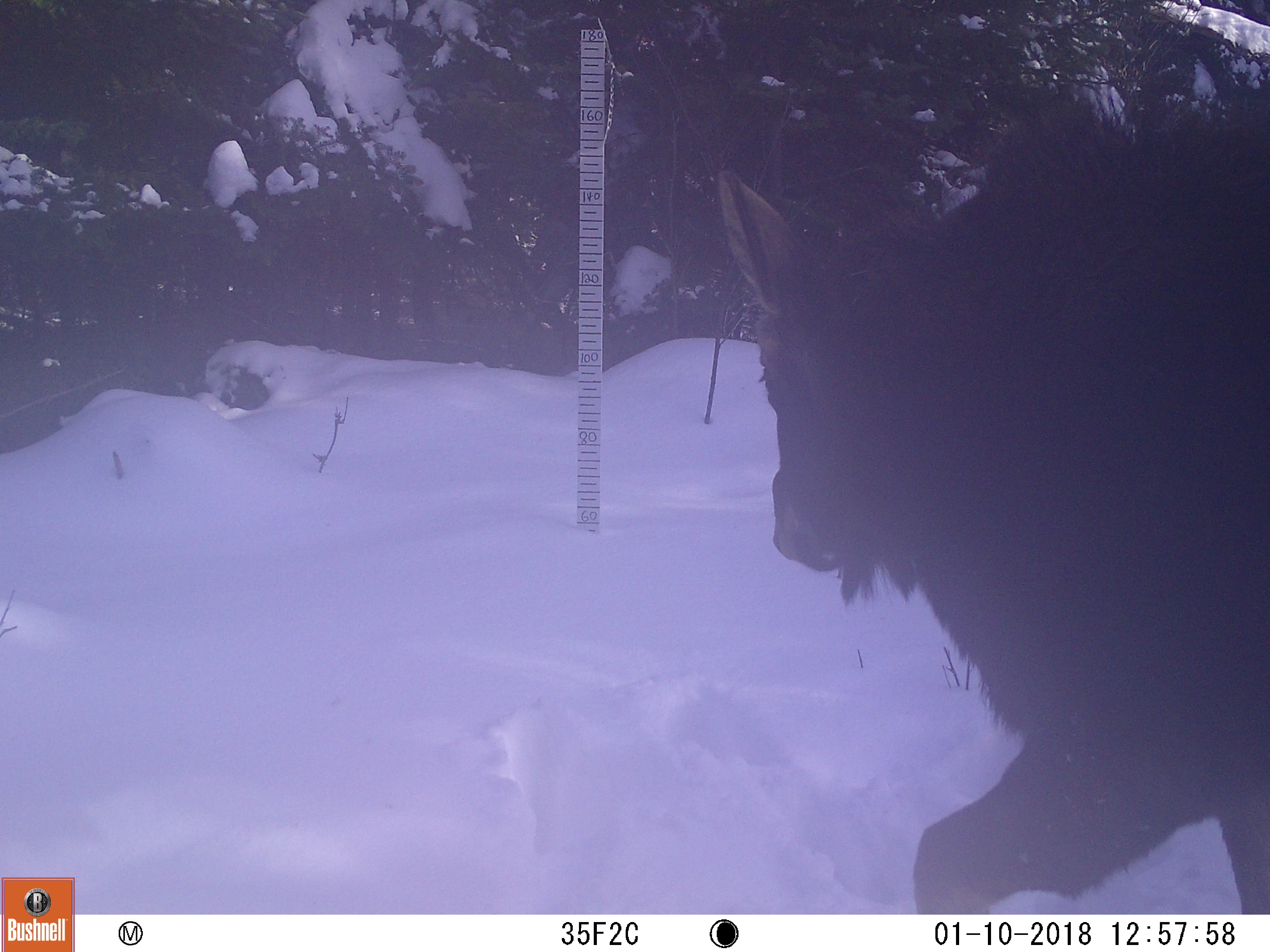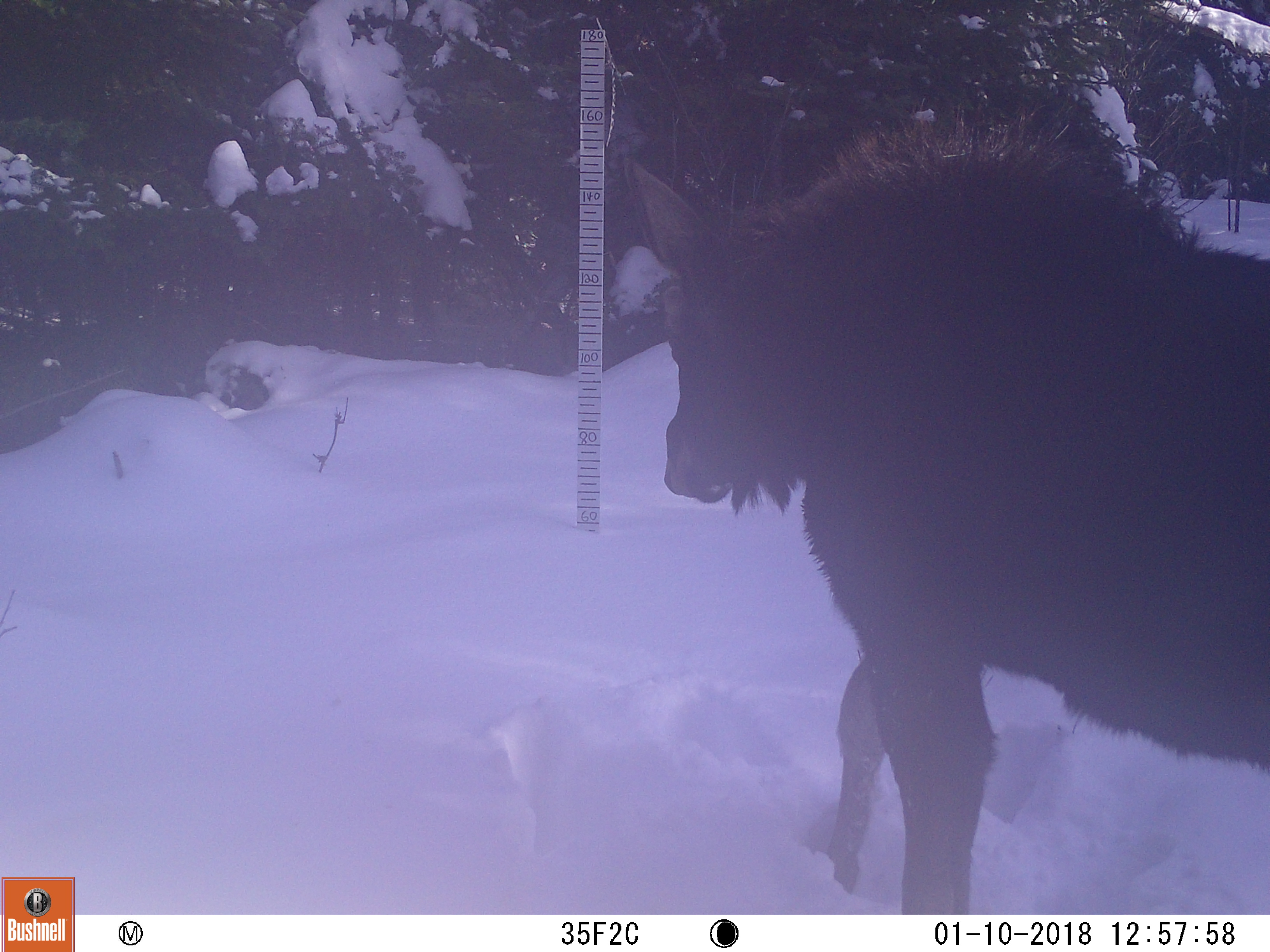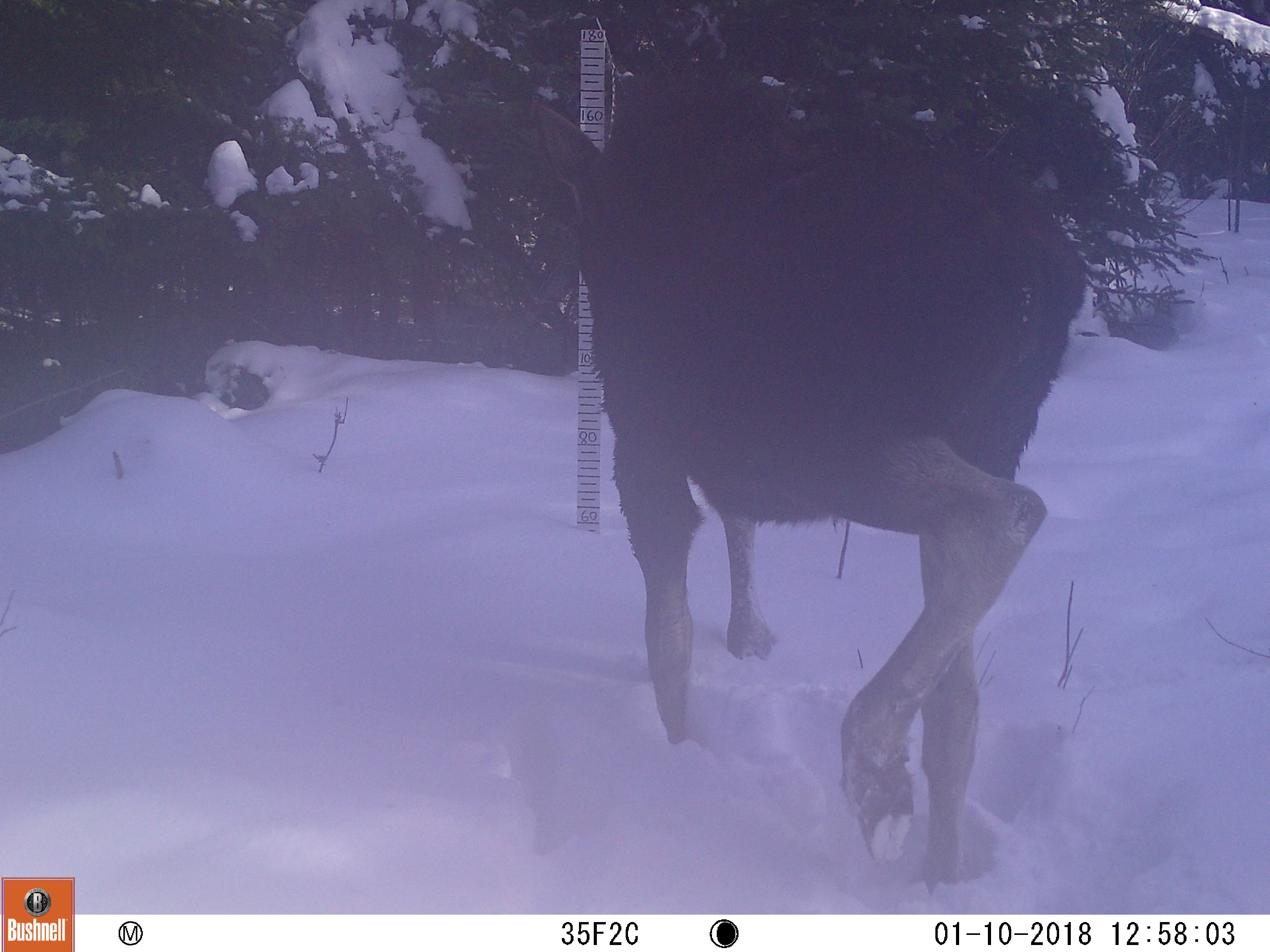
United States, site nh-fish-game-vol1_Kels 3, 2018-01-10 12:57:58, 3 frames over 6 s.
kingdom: Animalia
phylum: Chordata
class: Mammalia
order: Artiodactyla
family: Cervidae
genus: Alces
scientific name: Alces alces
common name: moose